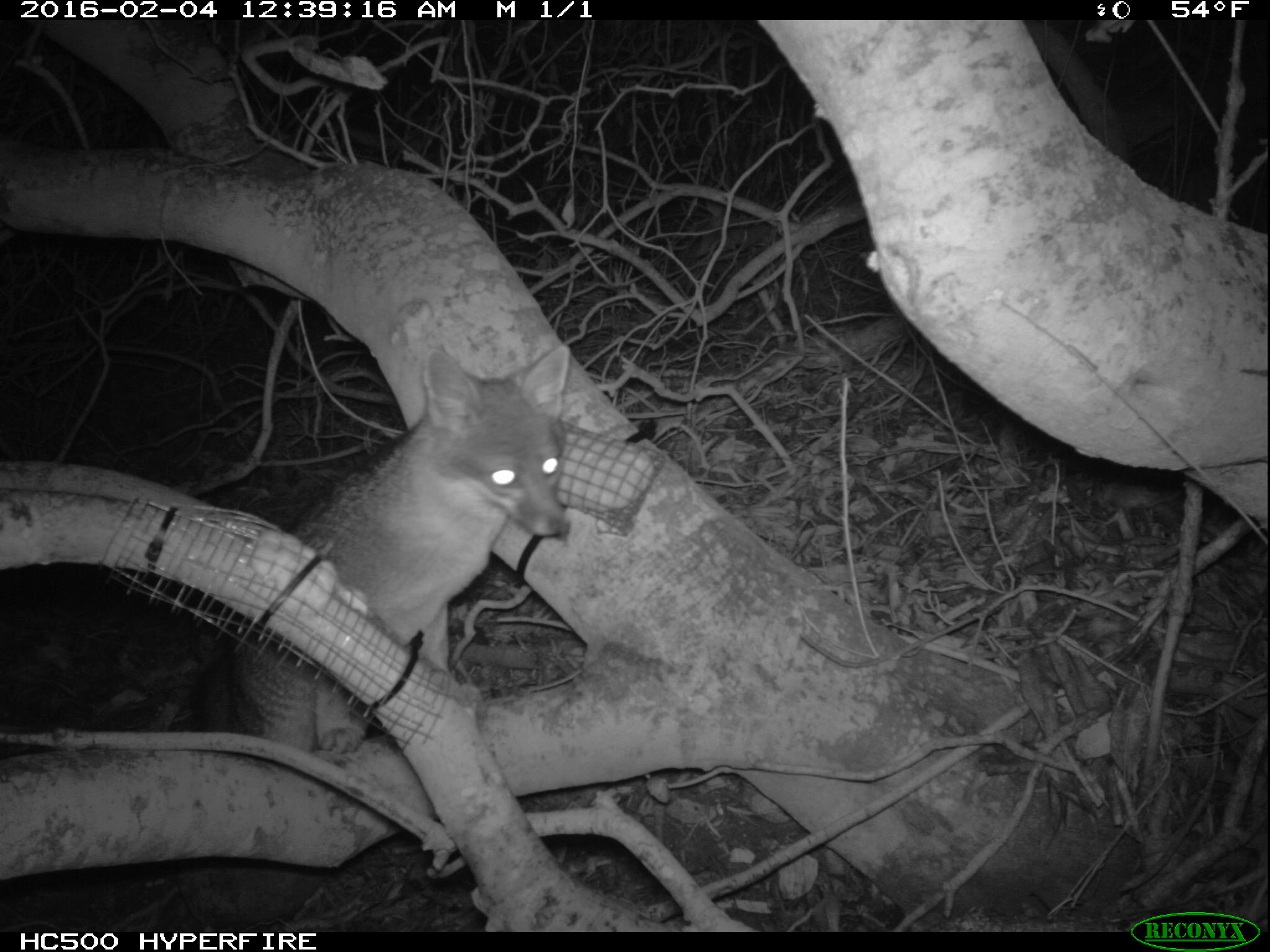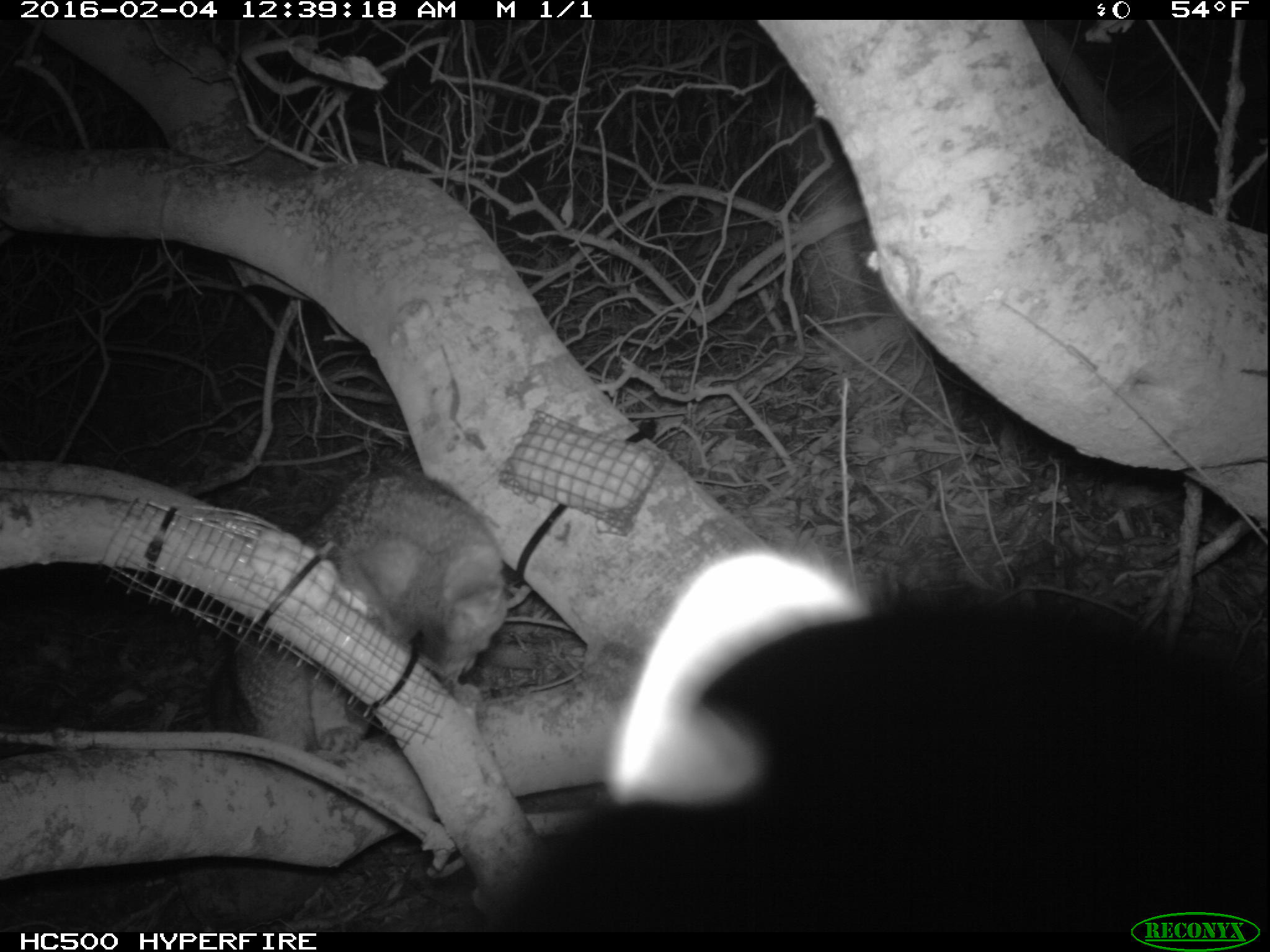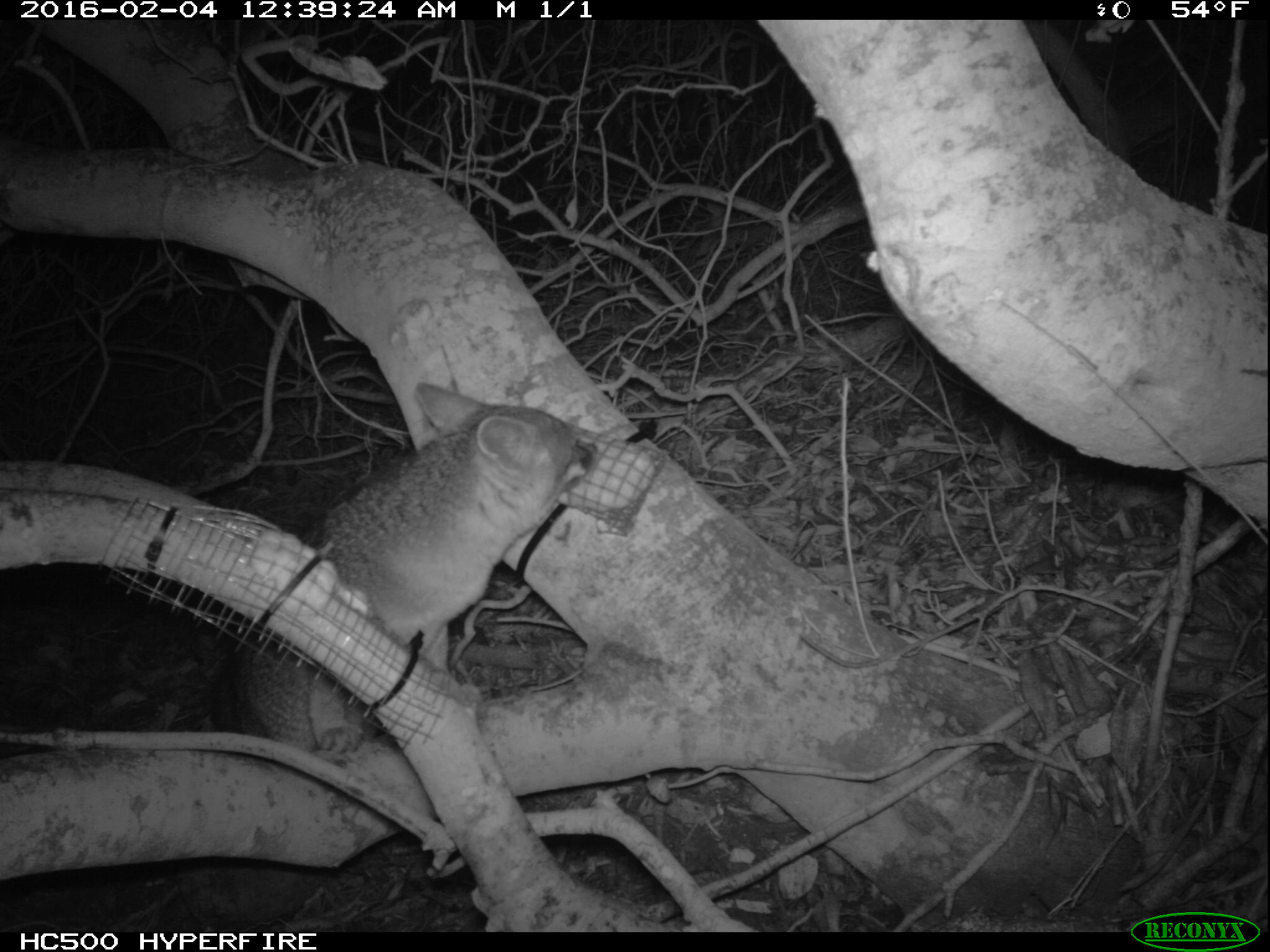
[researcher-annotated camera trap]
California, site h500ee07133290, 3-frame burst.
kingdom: Animalia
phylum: Chordata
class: Mammalia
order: Carnivora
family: Canidae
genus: Urocyon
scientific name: Urocyon littoralis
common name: island fox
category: fox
Fox (island fox) (Urocyon littoralis).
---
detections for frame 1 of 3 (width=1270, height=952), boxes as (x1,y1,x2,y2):
fox: (189,344,570,753)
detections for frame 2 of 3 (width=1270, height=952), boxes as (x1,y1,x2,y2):
fox: (500,528,1269,938); (203,468,508,764)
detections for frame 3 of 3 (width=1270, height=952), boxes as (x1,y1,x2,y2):
fox: (211,382,597,753)